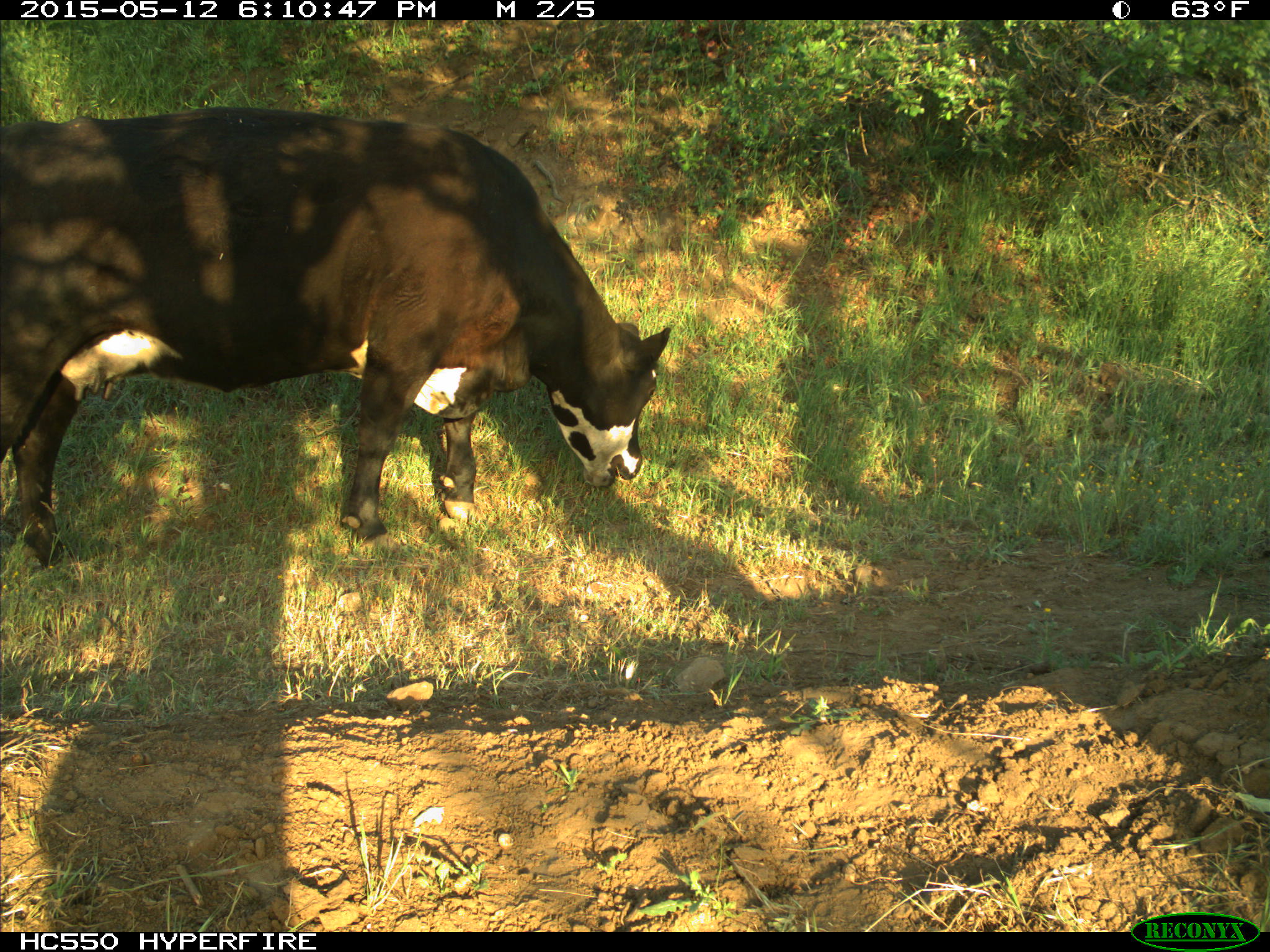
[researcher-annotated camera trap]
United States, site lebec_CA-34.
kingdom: Animalia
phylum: Chordata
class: Mammalia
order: Artiodactyla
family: Bovidae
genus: Bos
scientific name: Bos taurus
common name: domestic cow